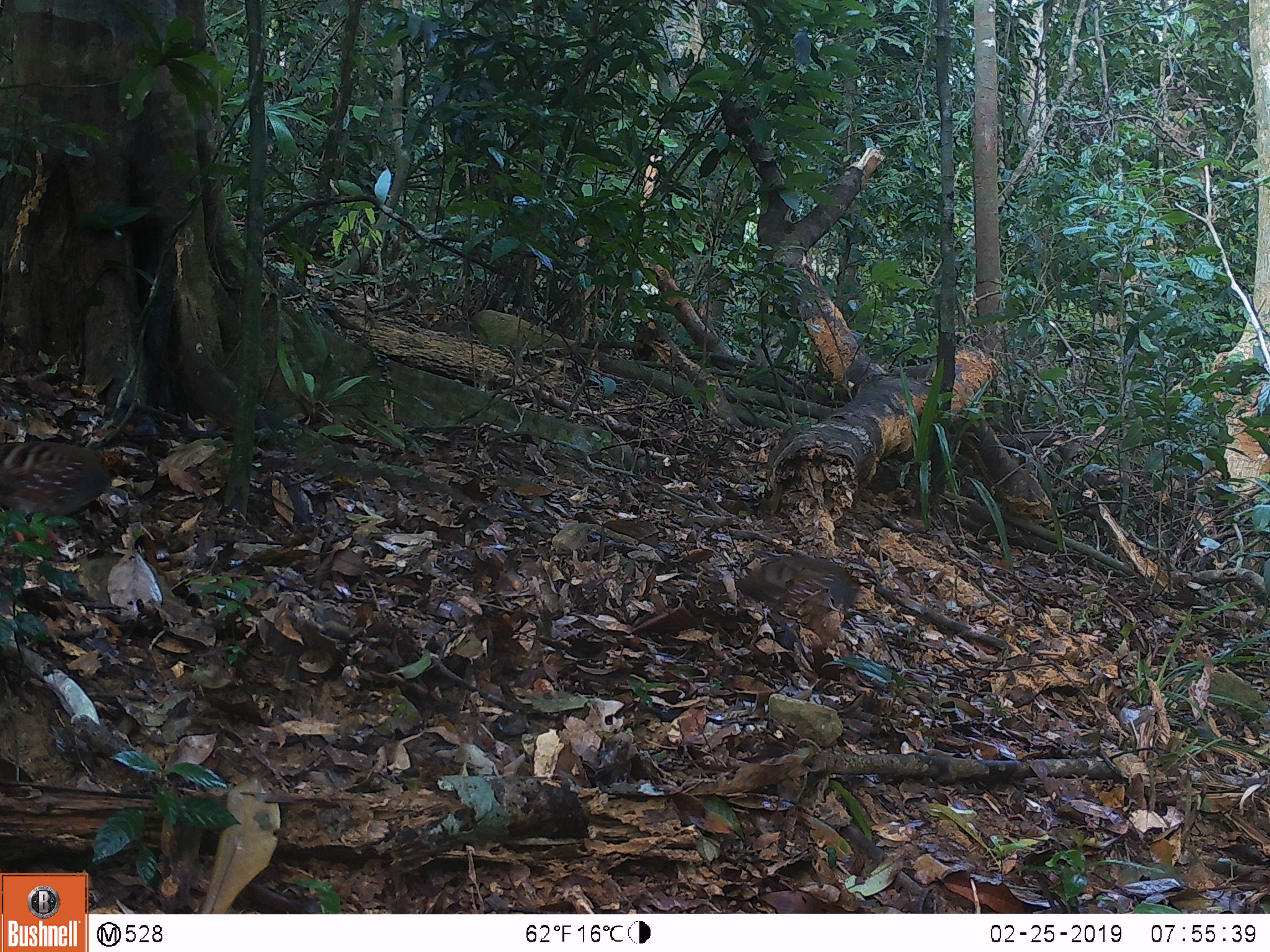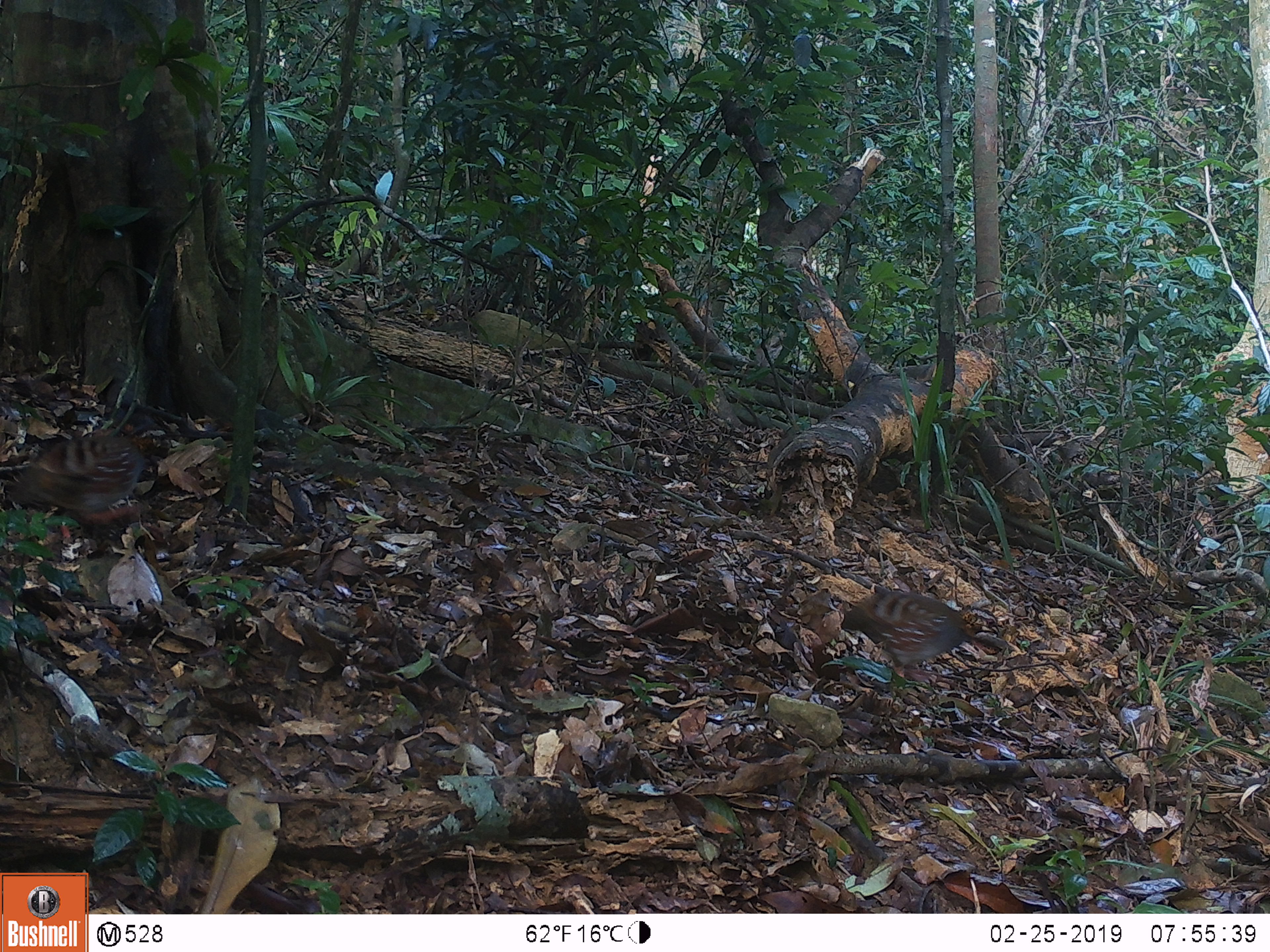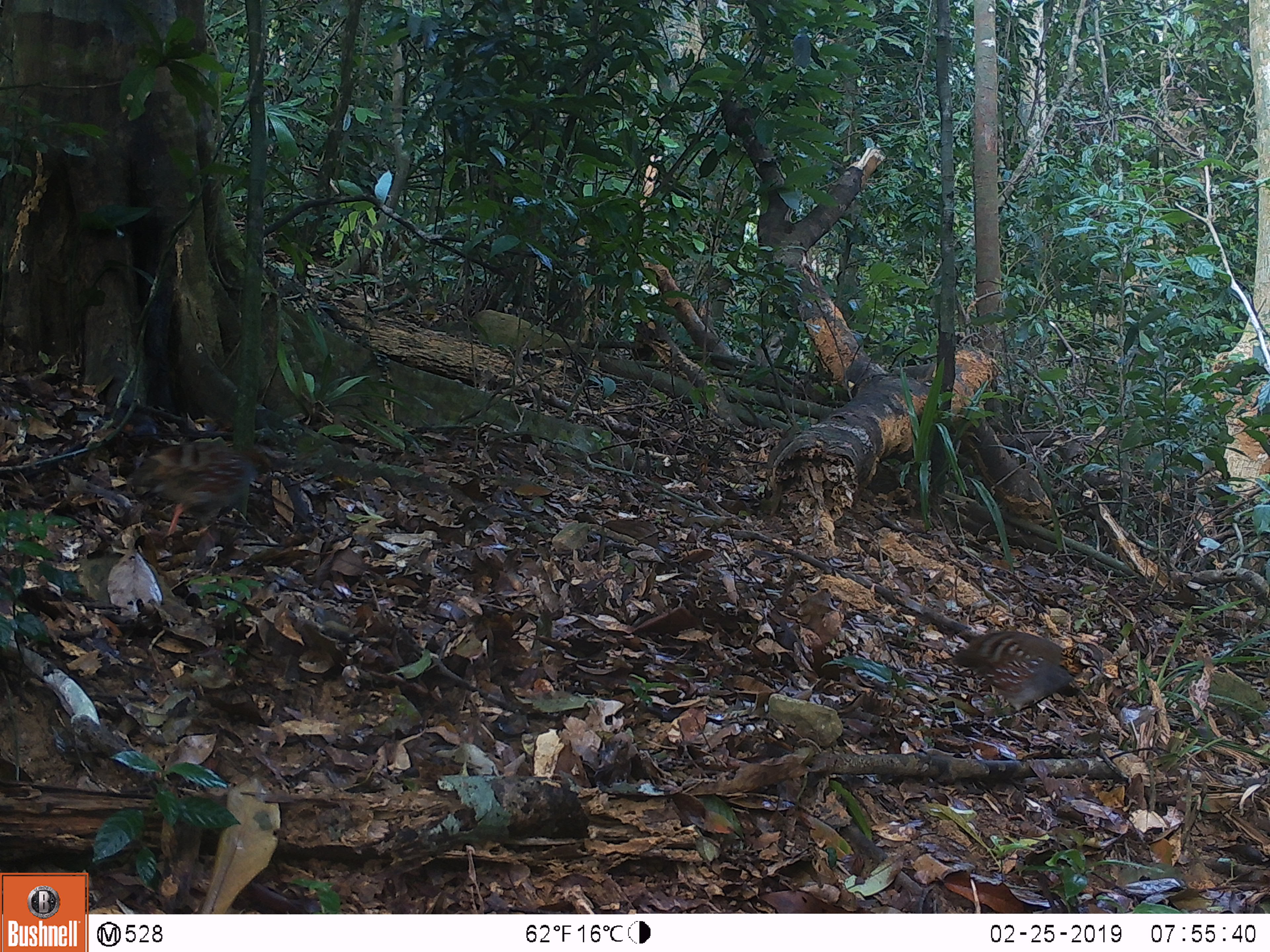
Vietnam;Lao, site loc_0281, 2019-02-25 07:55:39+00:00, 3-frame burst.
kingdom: Animalia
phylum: Chordata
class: Aves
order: Galliformes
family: Phasianidae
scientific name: Phasianidae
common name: partridge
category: unidentified partridge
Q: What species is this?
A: Unidentified partridge (partridge) (Phasianidae).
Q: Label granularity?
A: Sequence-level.